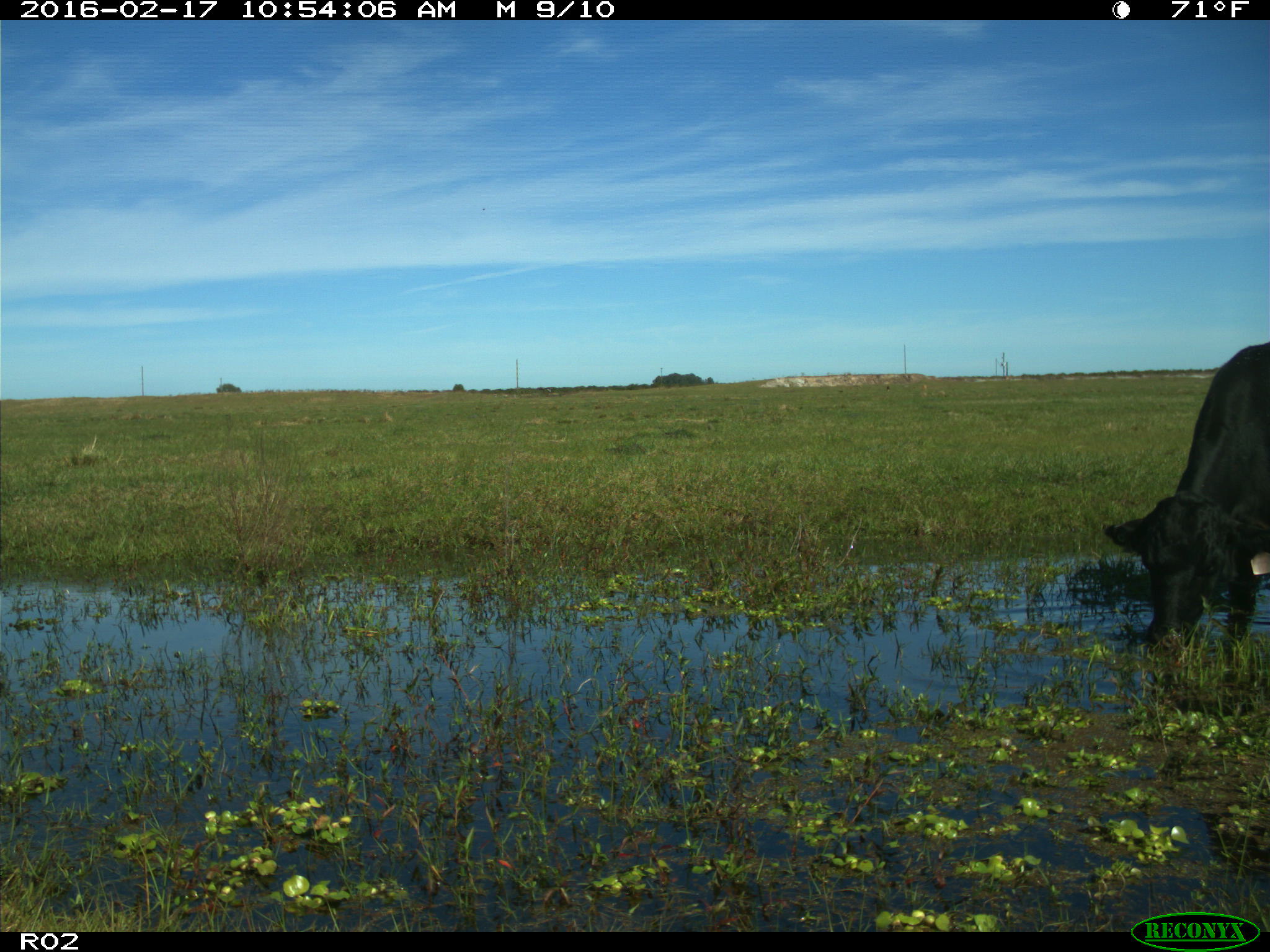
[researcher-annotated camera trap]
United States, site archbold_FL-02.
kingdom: Animalia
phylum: Chordata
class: Mammalia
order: Artiodactyla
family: Bovidae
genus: Bos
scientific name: Bos taurus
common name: domestic cow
Bos taurus (domestic cow).